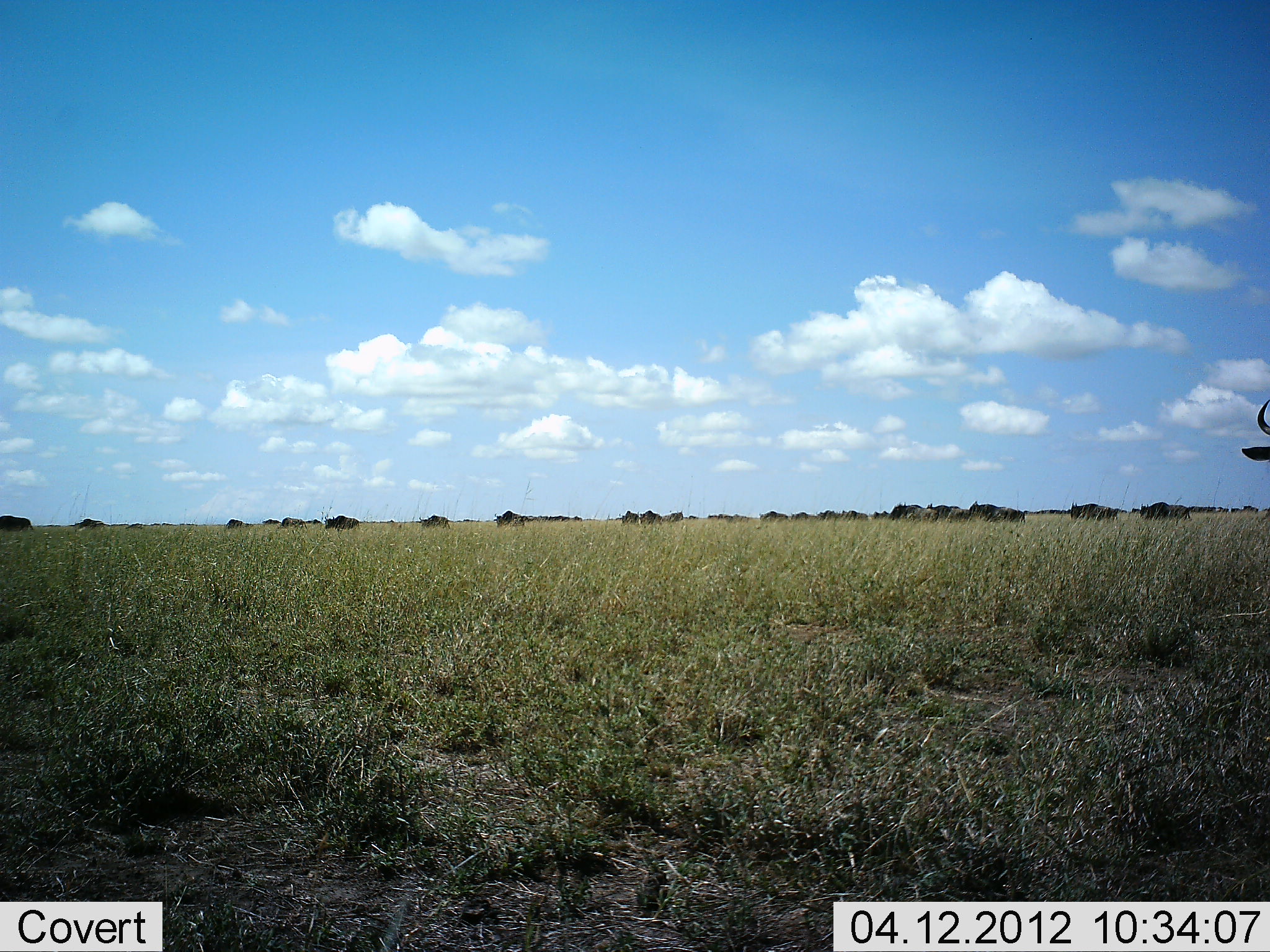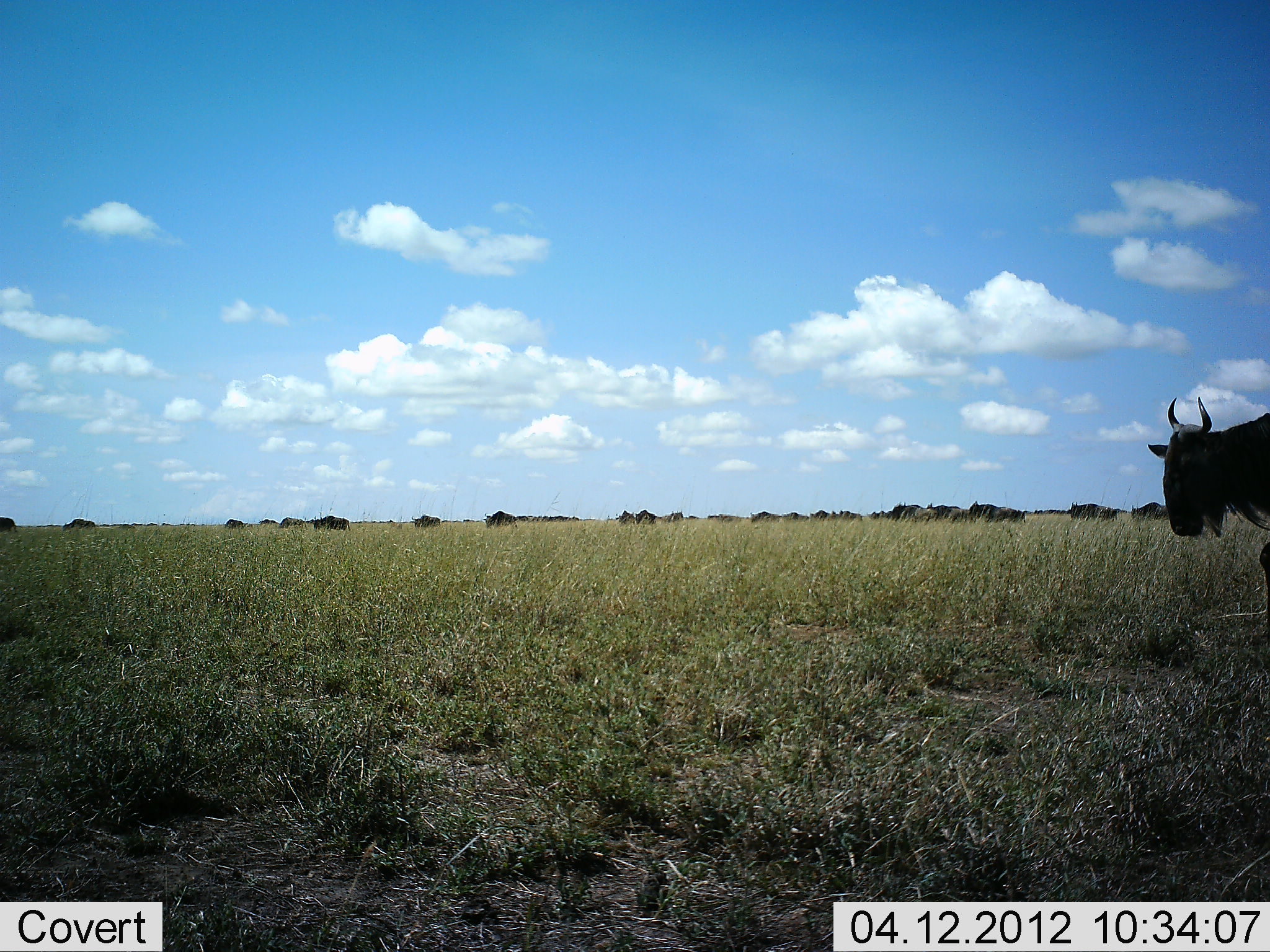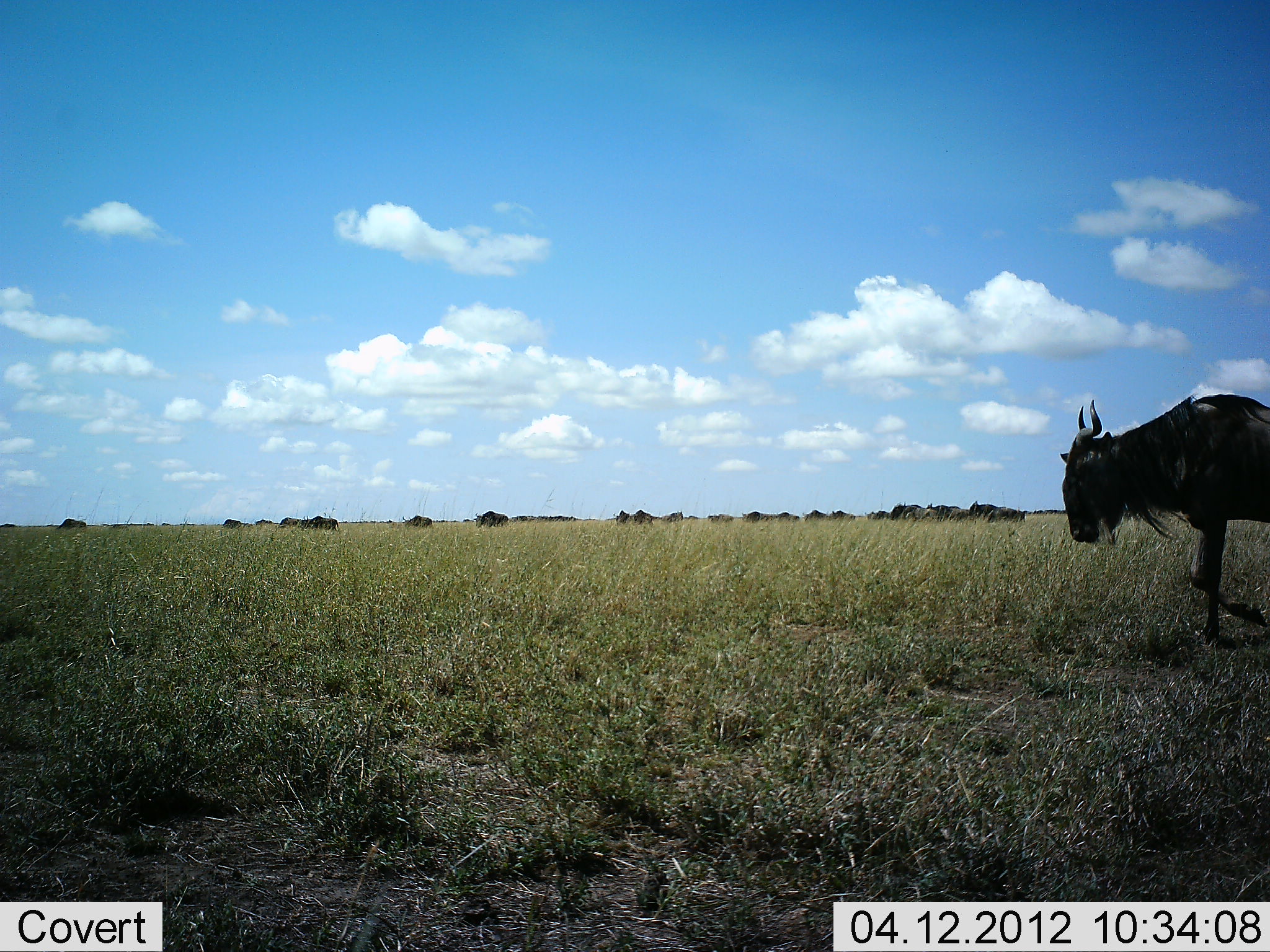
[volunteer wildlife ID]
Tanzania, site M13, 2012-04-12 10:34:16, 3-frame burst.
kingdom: Animalia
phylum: Chordata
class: Mammalia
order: Artiodactyla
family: Bovidae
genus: Connochaetes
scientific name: Connochaetes taurinus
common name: blue wildebeest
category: wildebeest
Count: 11-50.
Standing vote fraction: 23%.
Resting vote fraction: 0%.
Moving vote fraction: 88%.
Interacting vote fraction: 0%.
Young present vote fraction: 0%.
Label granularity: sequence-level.